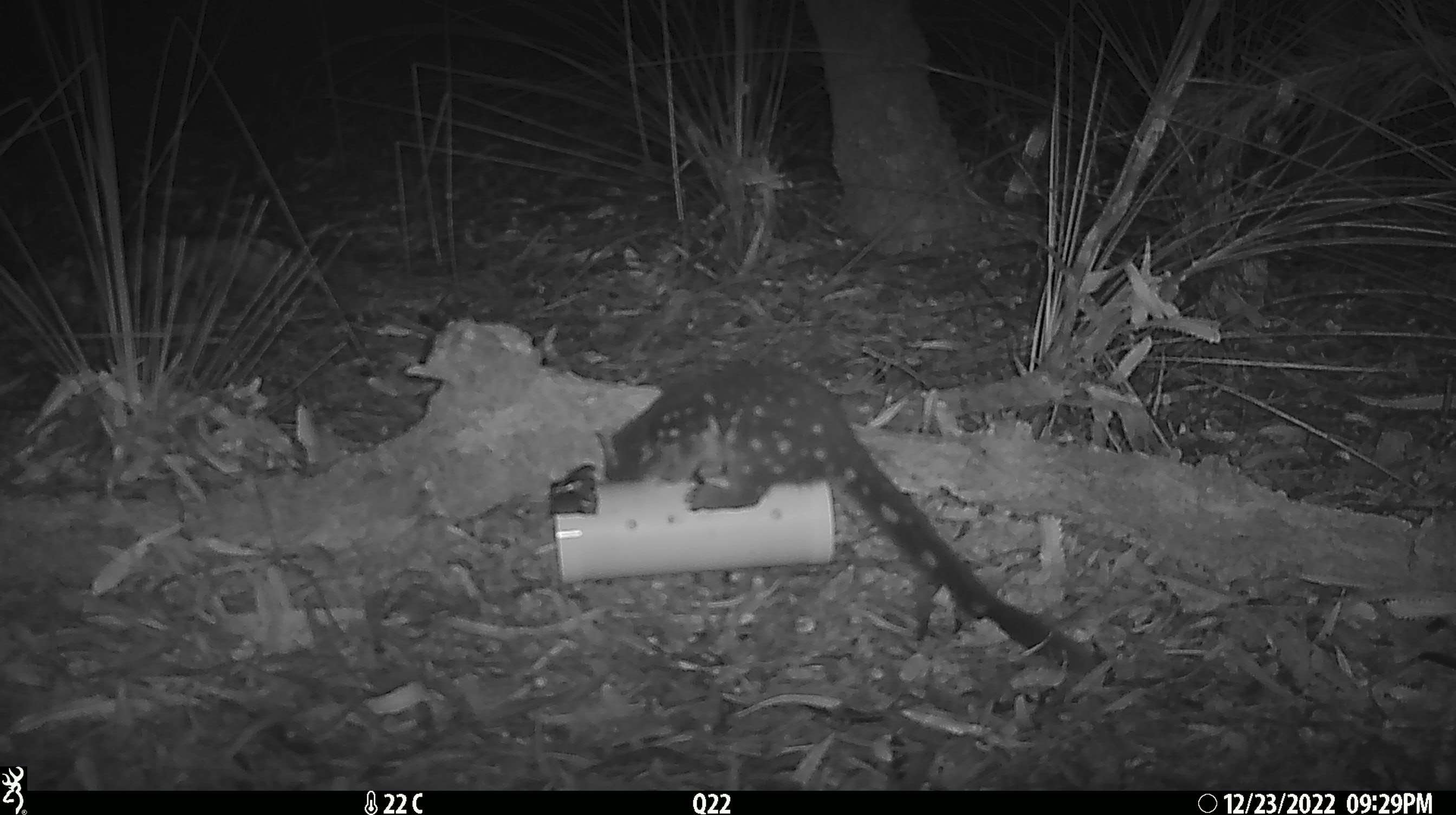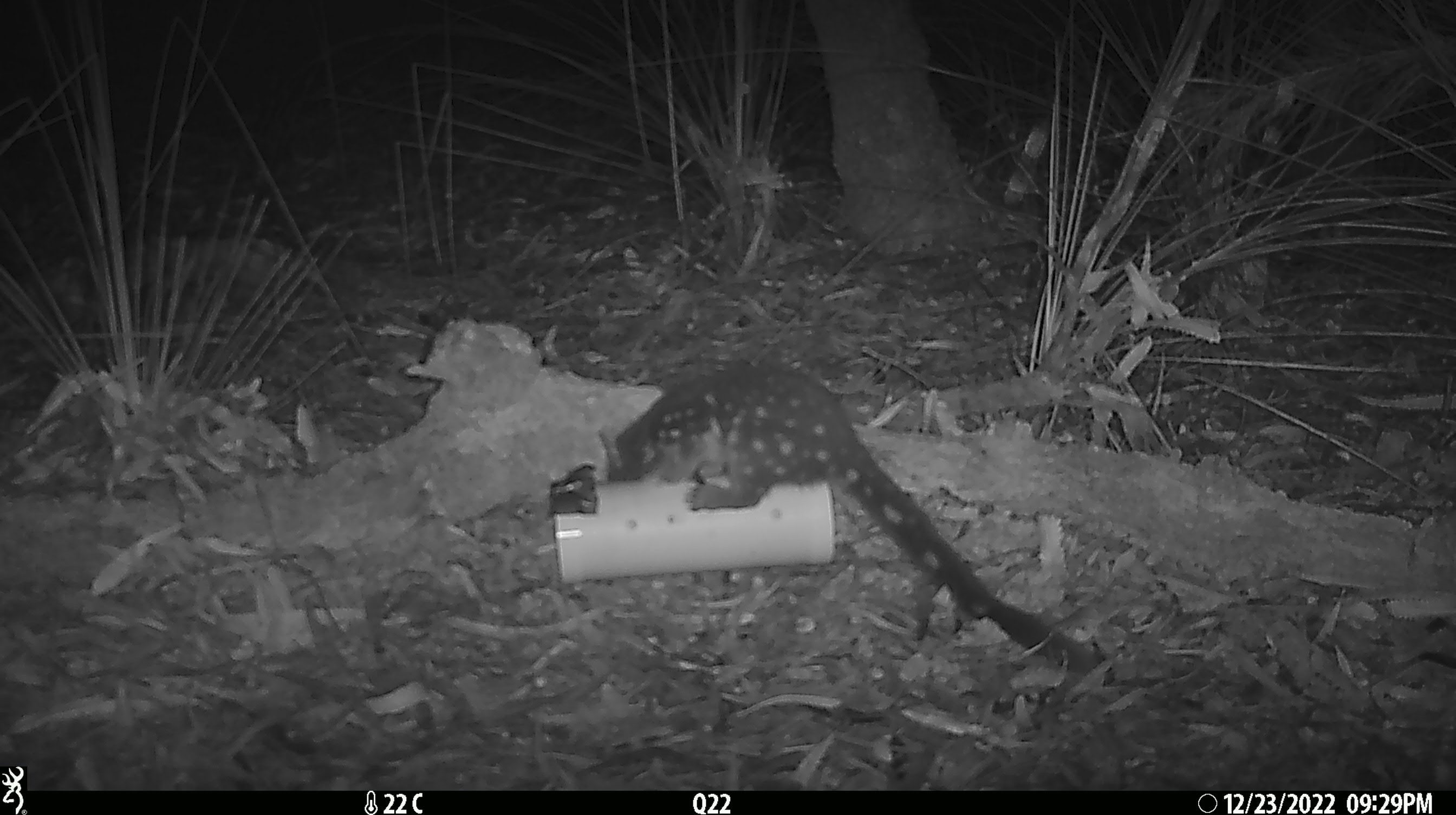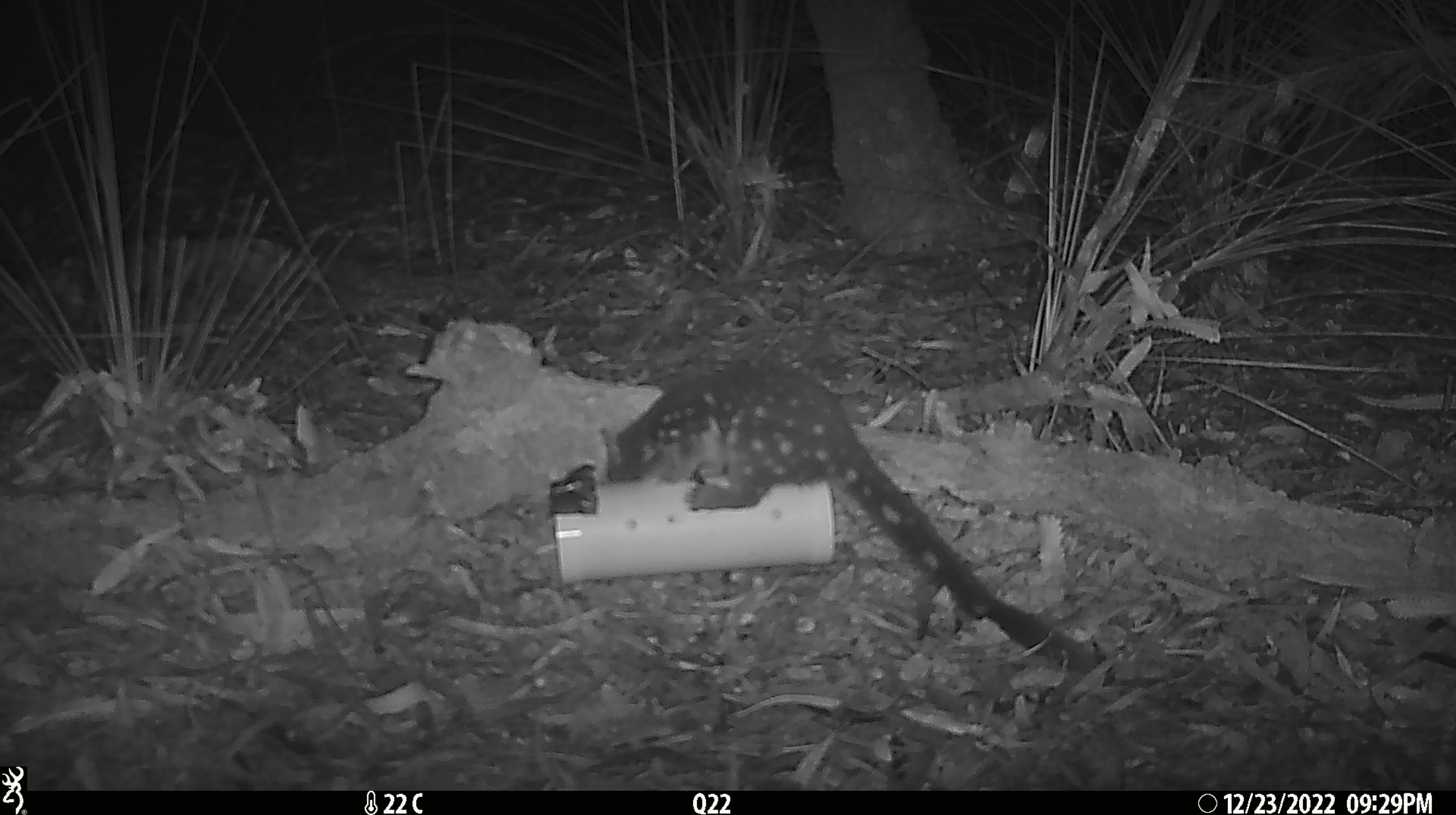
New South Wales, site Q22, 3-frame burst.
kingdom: Animalia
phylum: Chordata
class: Mammalia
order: Dasyuromorphia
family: Dasyuridae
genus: Dasyurus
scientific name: Dasyurus maculatus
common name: spotted-tailed quoll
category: quoll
Quoll (spotted-tailed quoll) (Dasyurus maculatus).